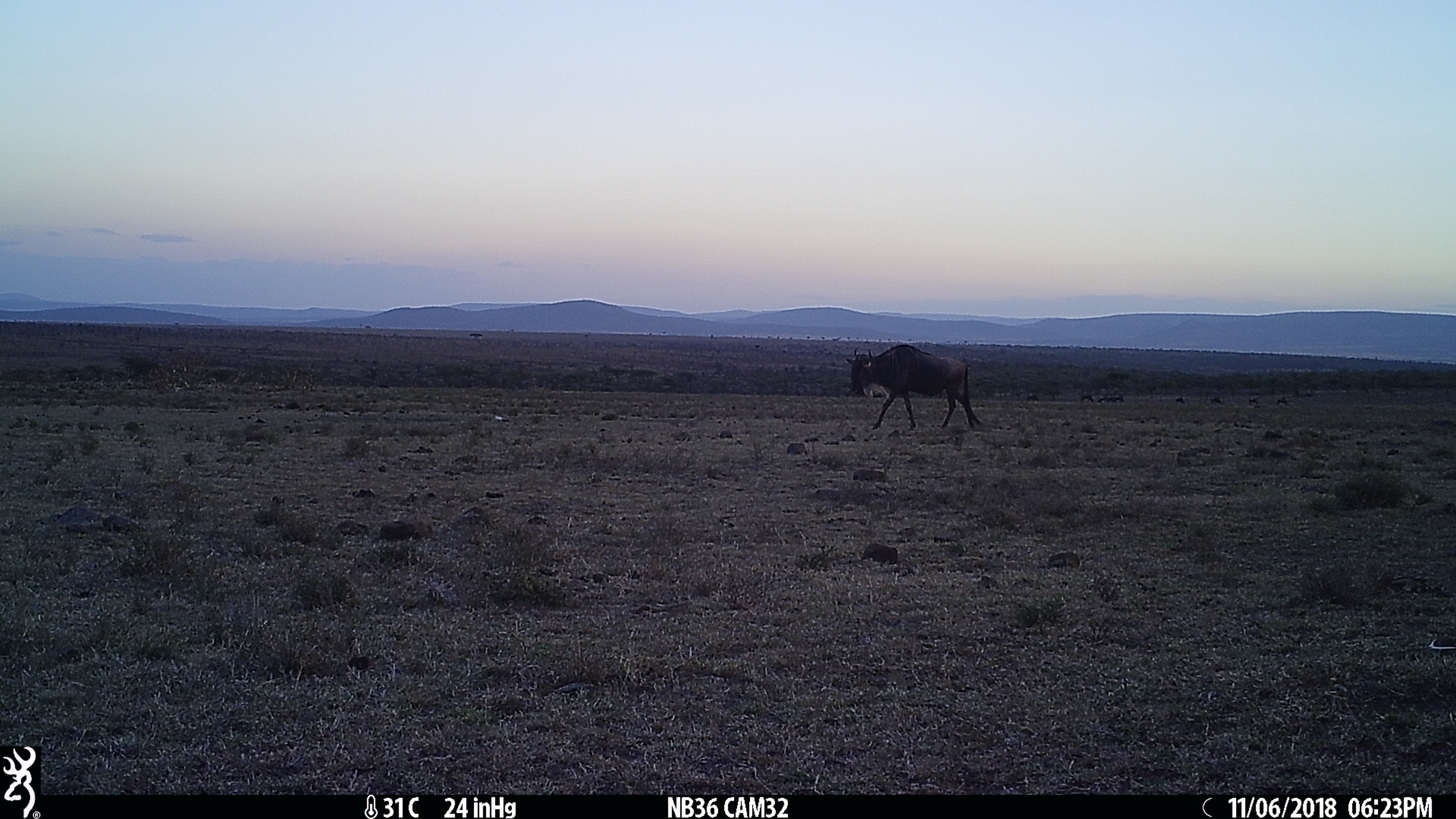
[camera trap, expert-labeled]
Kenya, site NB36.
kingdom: Animalia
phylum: Chordata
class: Mammalia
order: Artiodactyla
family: Bovidae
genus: Connochaetes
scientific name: Connochaetes taurinus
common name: blue wildebeest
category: wildebeest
Wildebeest (blue wildebeest) (Connochaetes taurinus).